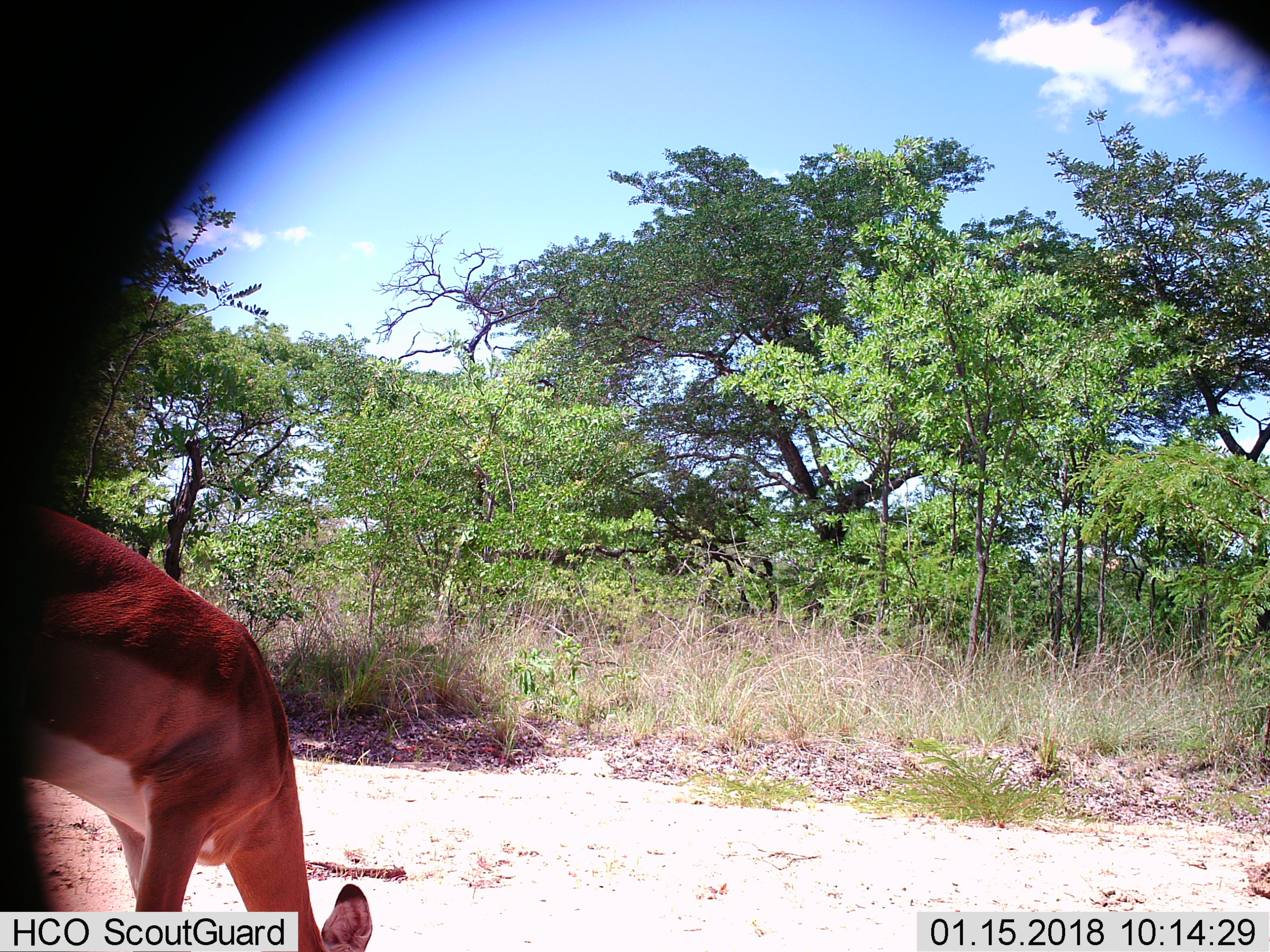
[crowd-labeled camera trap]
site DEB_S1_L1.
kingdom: Animalia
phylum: Chordata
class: Mammalia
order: Artiodactyla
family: Bovidae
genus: Aepyceros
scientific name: Aepyceros melampus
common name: impala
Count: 1.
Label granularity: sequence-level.